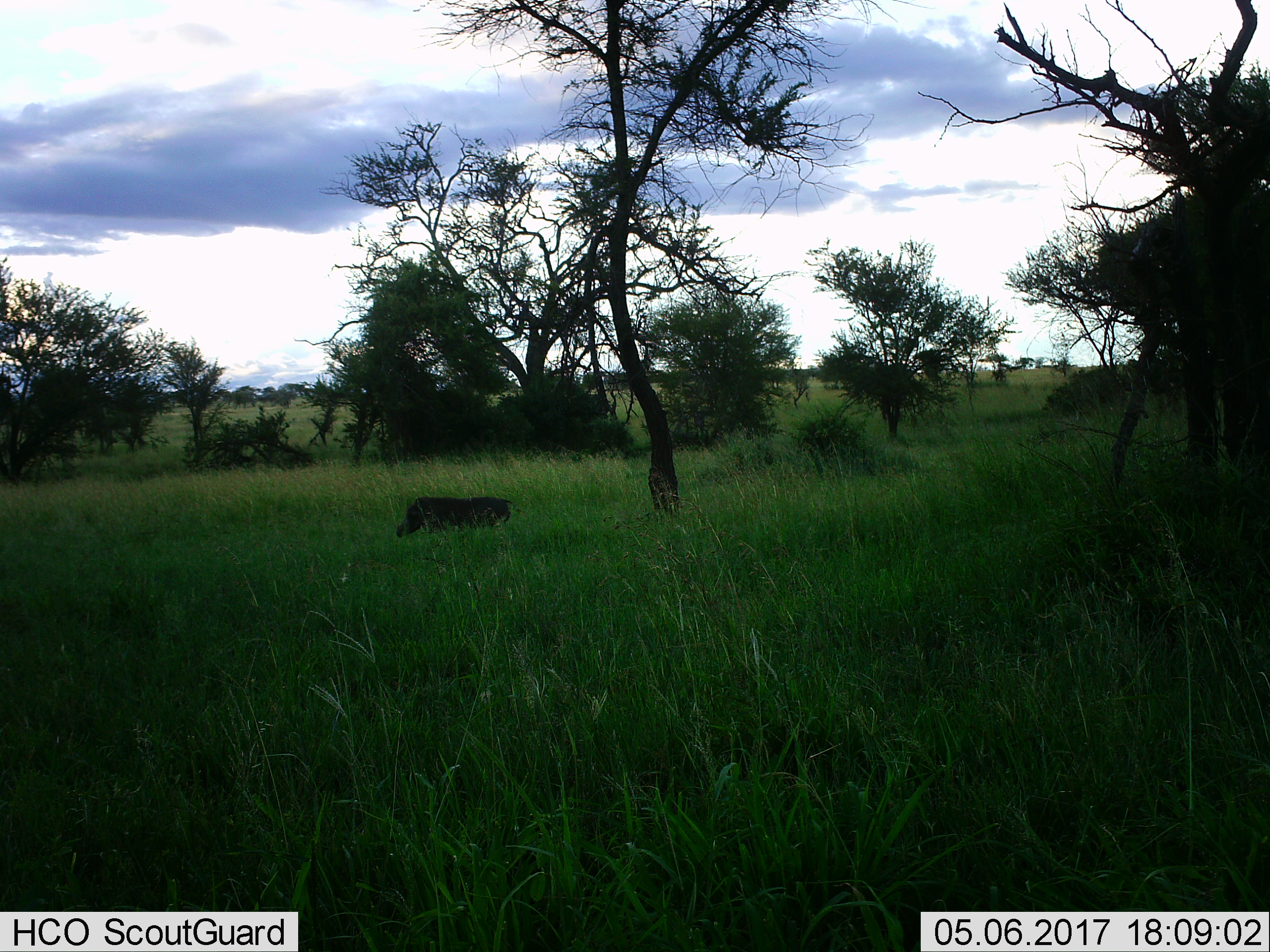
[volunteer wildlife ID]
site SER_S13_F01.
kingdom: Animalia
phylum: Chordata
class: Mammalia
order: Artiodactyla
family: Suidae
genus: Phacochoerus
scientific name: Phacochoerus africanus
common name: warthog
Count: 1.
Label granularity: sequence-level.